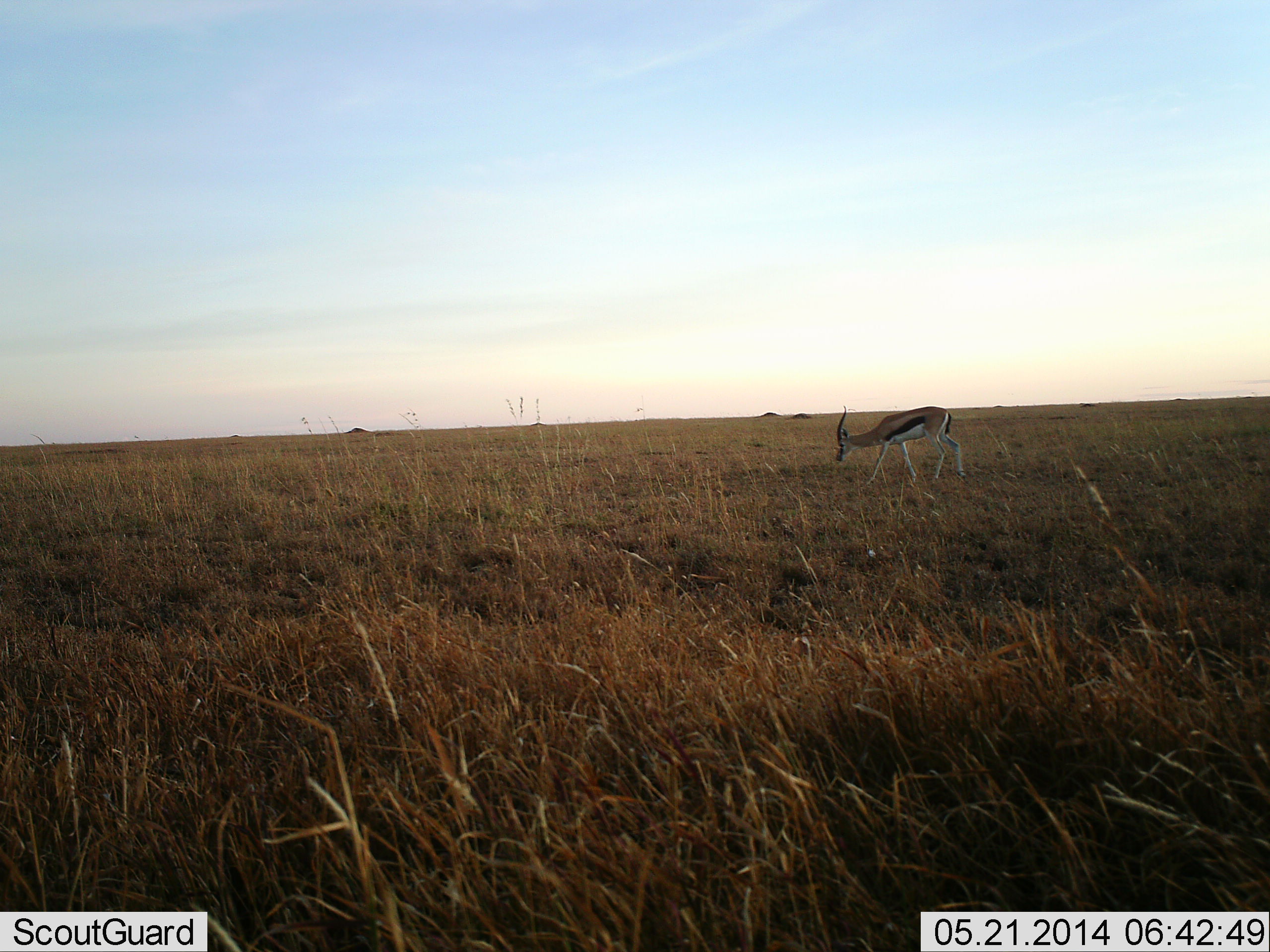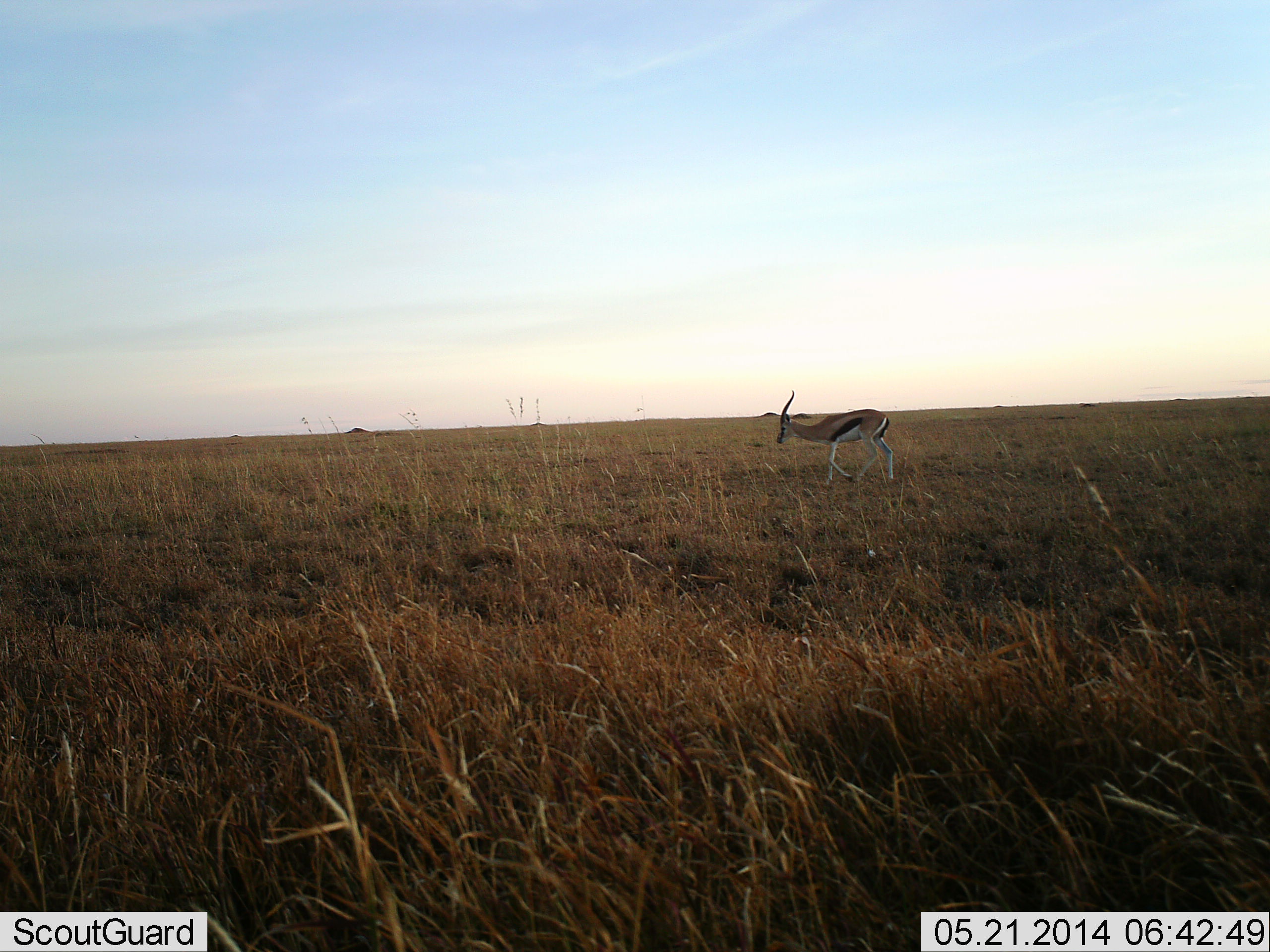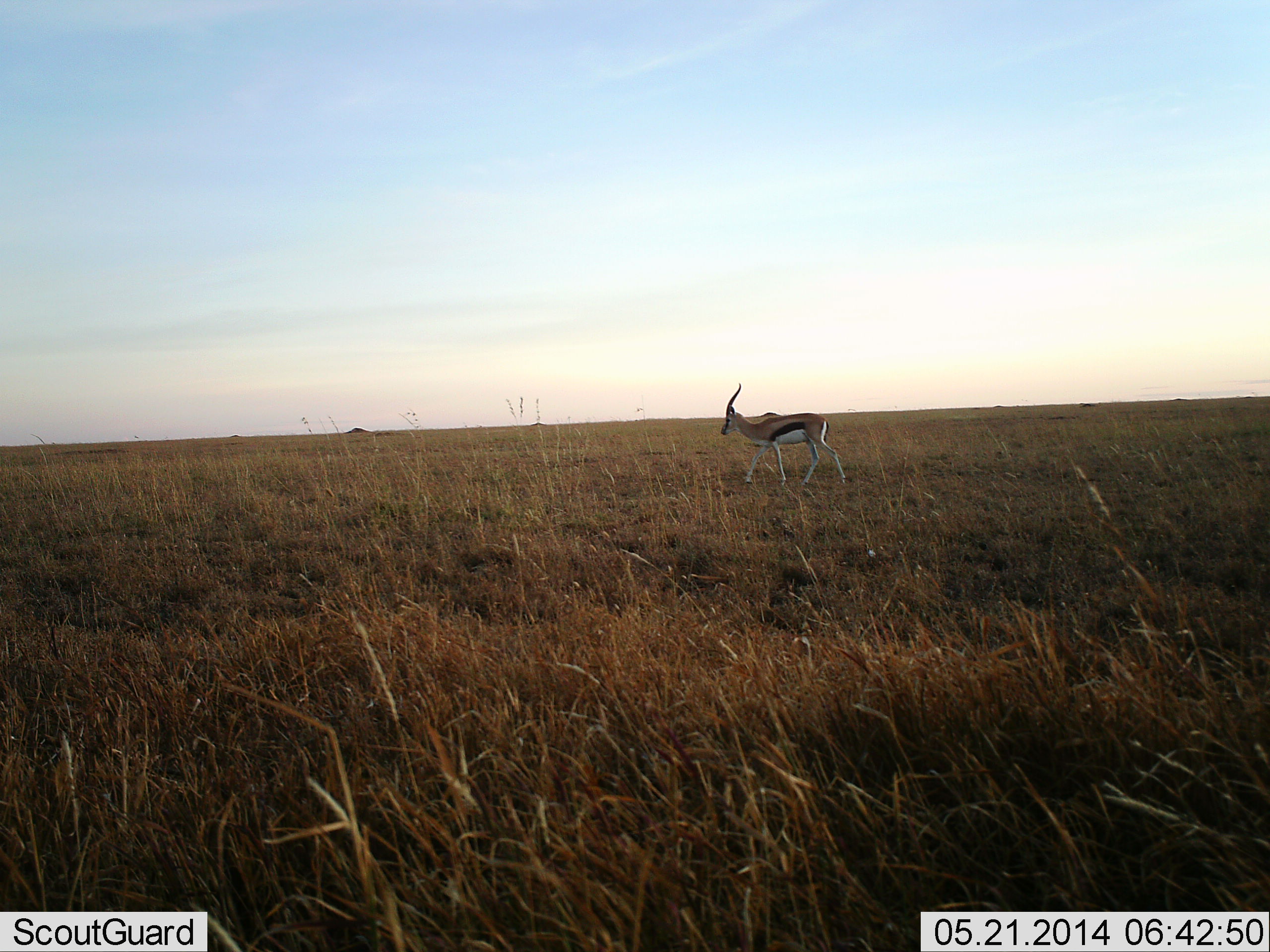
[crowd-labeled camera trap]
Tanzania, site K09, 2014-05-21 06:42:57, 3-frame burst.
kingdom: Animalia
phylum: Chordata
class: Mammalia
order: Artiodactyla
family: Bovidae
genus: Eudorcas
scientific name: Eudorcas thomsonii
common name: thomson's gazelle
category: gazellethomsons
Gazellethomsons (thomson's gazelle) (Eudorcas thomsonii), count 1. Behavior (volunteer vote fractions): standing 0%, resting 0%, moving 90%, interacting 0%. Young present (vote fraction): 0%. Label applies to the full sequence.